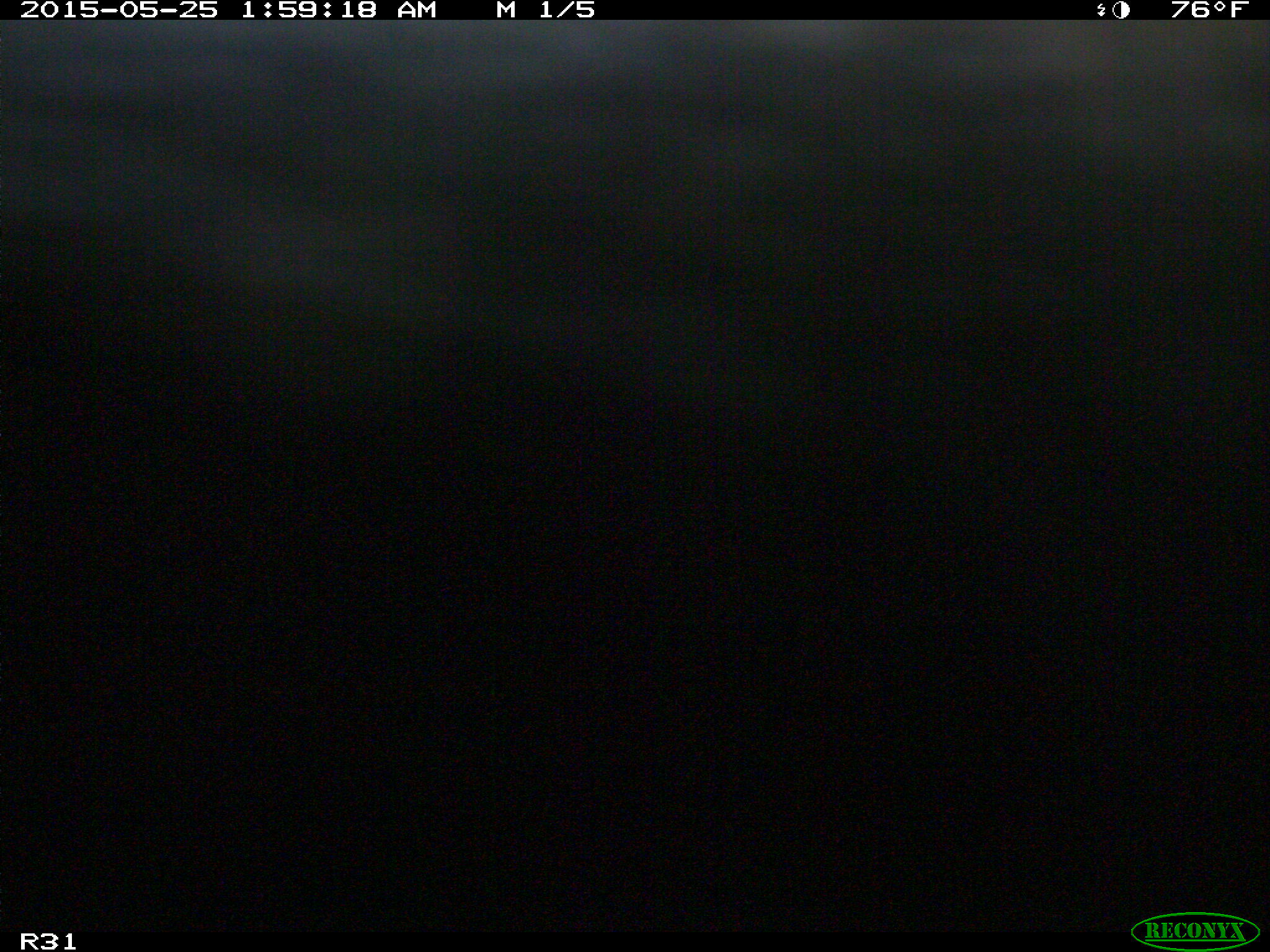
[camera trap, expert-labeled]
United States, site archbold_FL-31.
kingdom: Animalia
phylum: Chordata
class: Mammalia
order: Artiodactyla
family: Bovidae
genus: Bos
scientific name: Bos taurus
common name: domestic cow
Bos taurus (domestic cow).